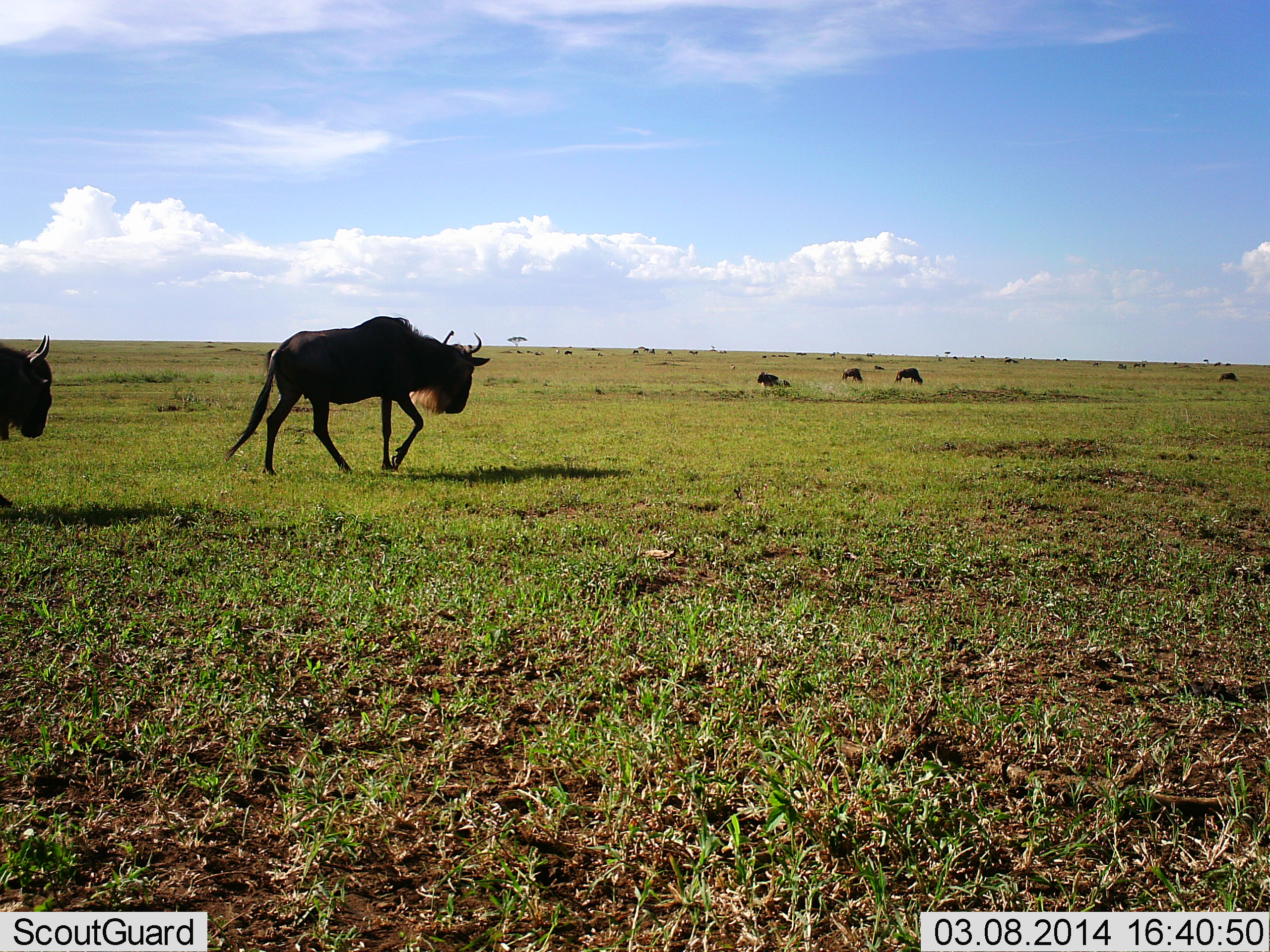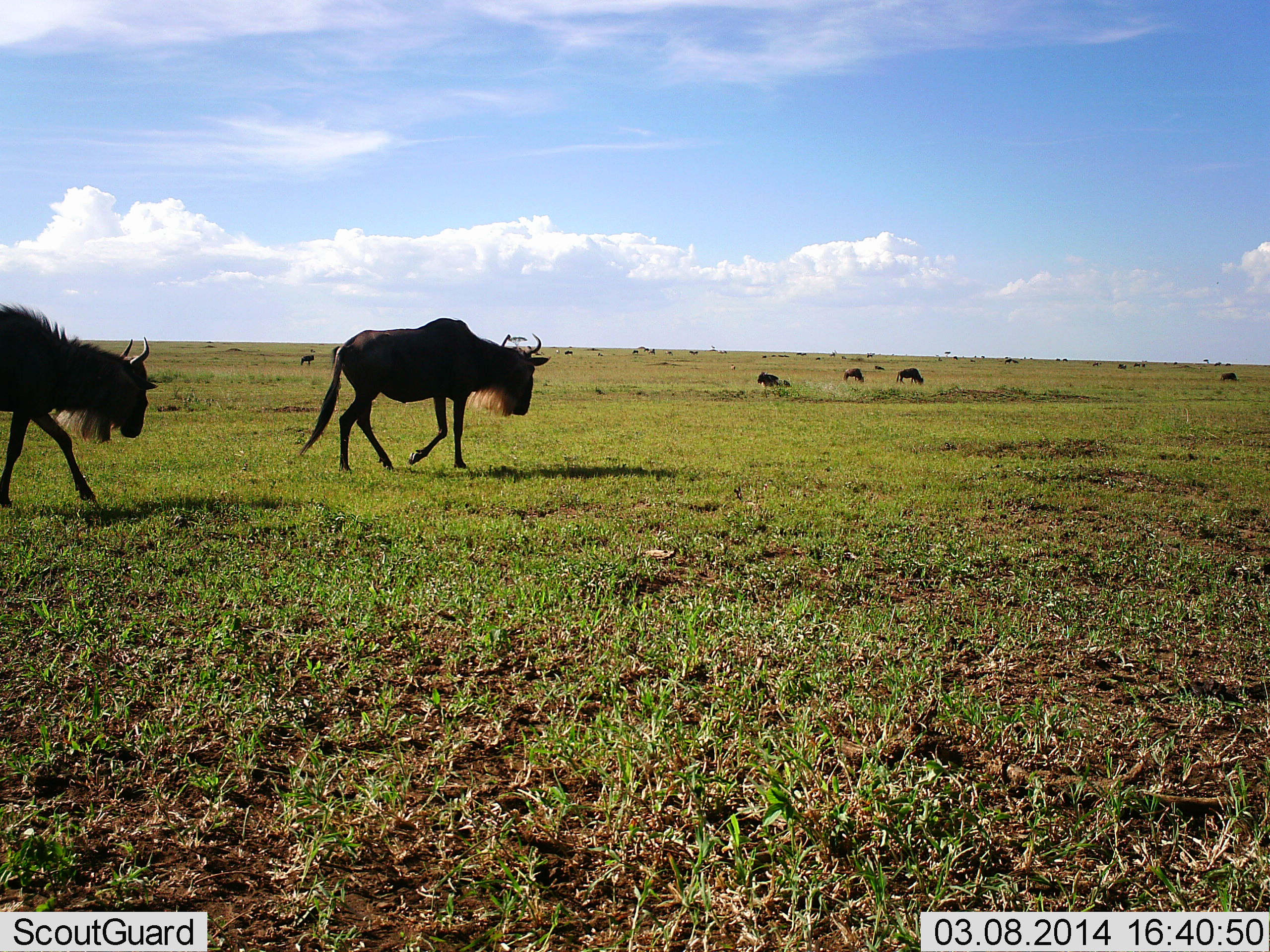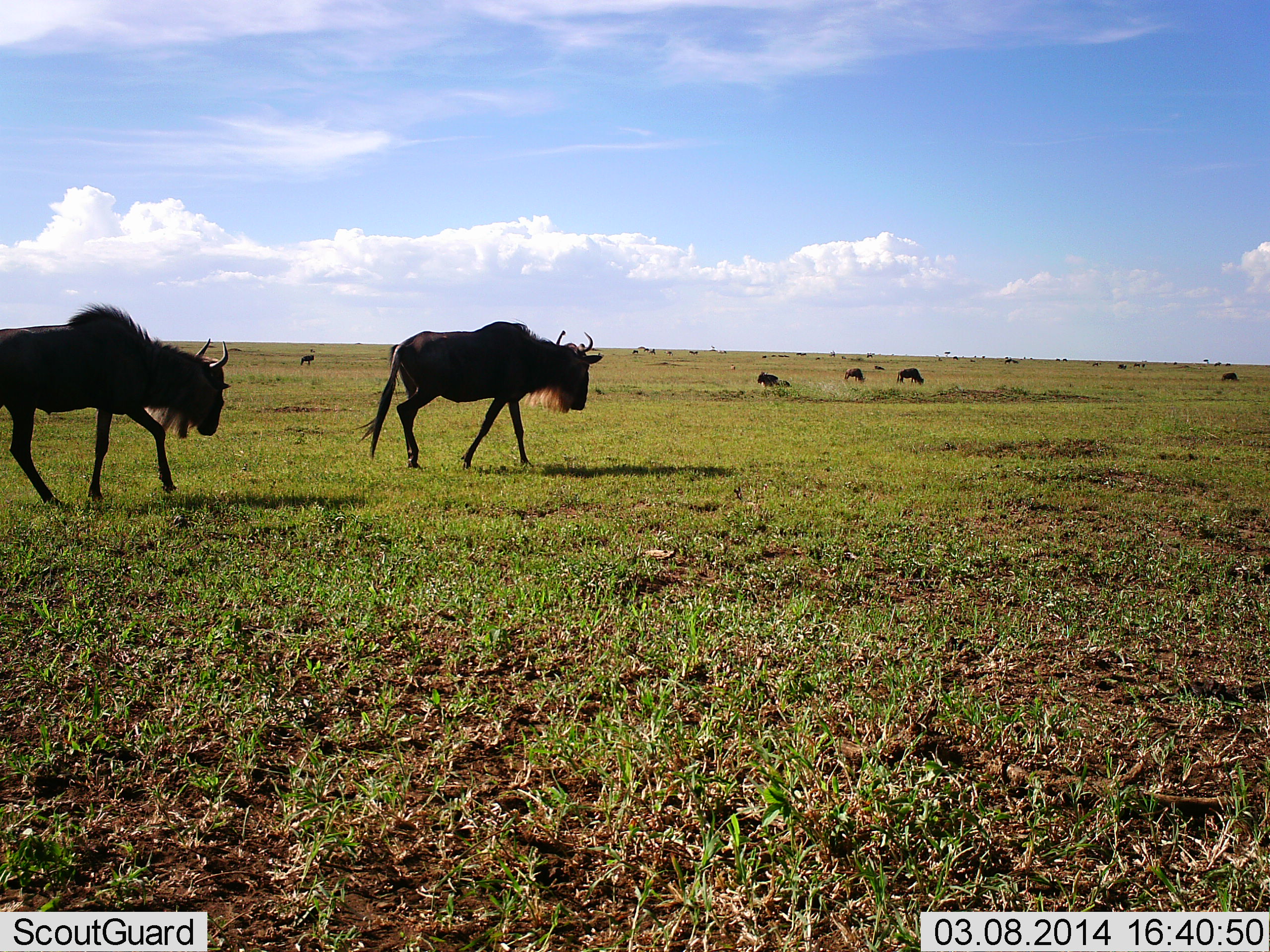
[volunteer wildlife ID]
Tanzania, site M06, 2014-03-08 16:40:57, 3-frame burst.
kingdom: Animalia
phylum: Chordata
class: Mammalia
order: Artiodactyla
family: Bovidae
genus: Connochaetes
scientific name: Connochaetes taurinus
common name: blue wildebeest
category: wildebeest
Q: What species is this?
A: Wildebeest (blue wildebeest) (Connochaetes taurinus).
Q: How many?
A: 7.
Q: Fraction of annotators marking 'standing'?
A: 37%.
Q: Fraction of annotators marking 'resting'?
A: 20%.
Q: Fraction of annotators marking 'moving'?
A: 95%.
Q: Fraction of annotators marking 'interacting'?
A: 4%.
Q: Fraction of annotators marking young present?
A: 0%.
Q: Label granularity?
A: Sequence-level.